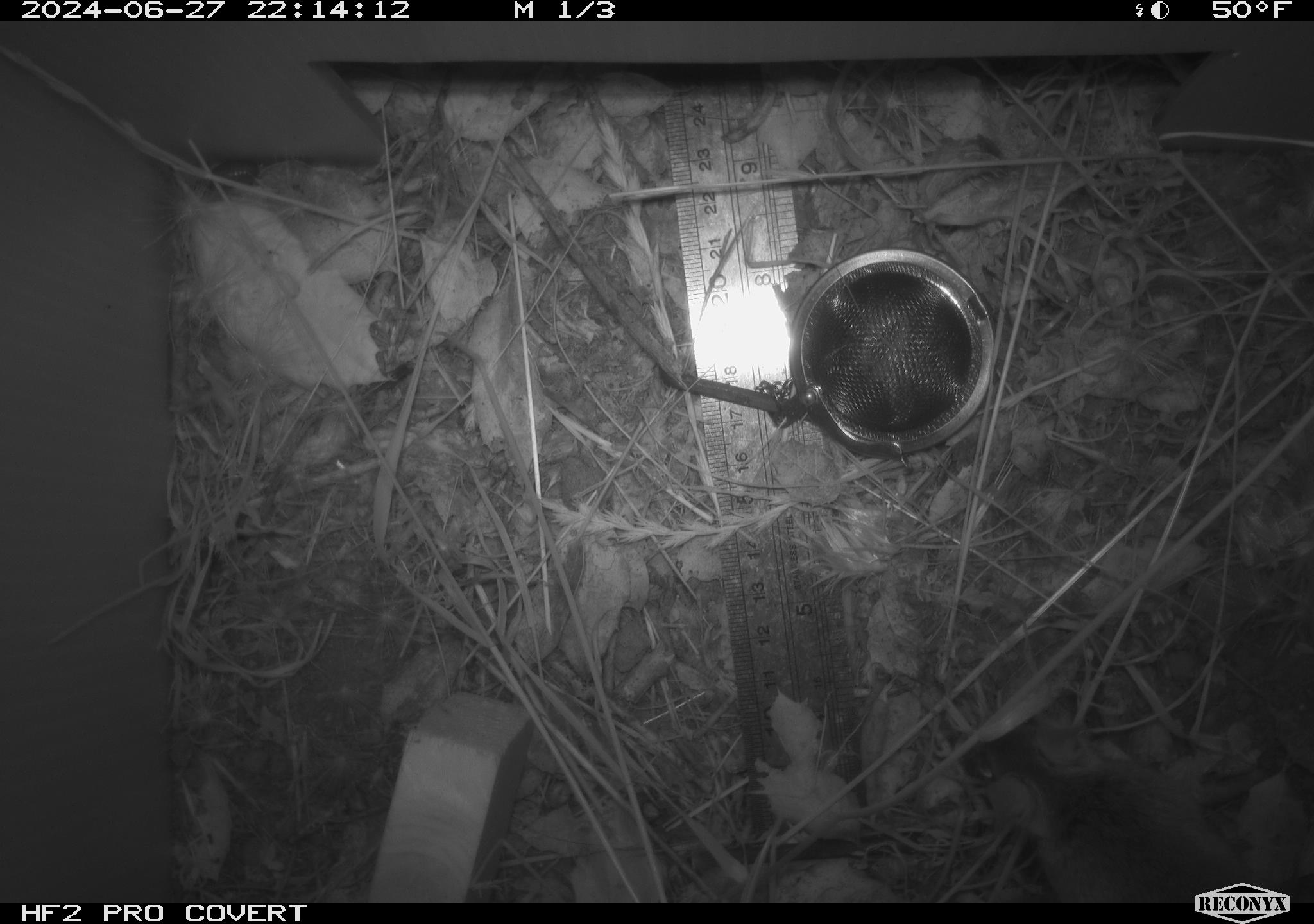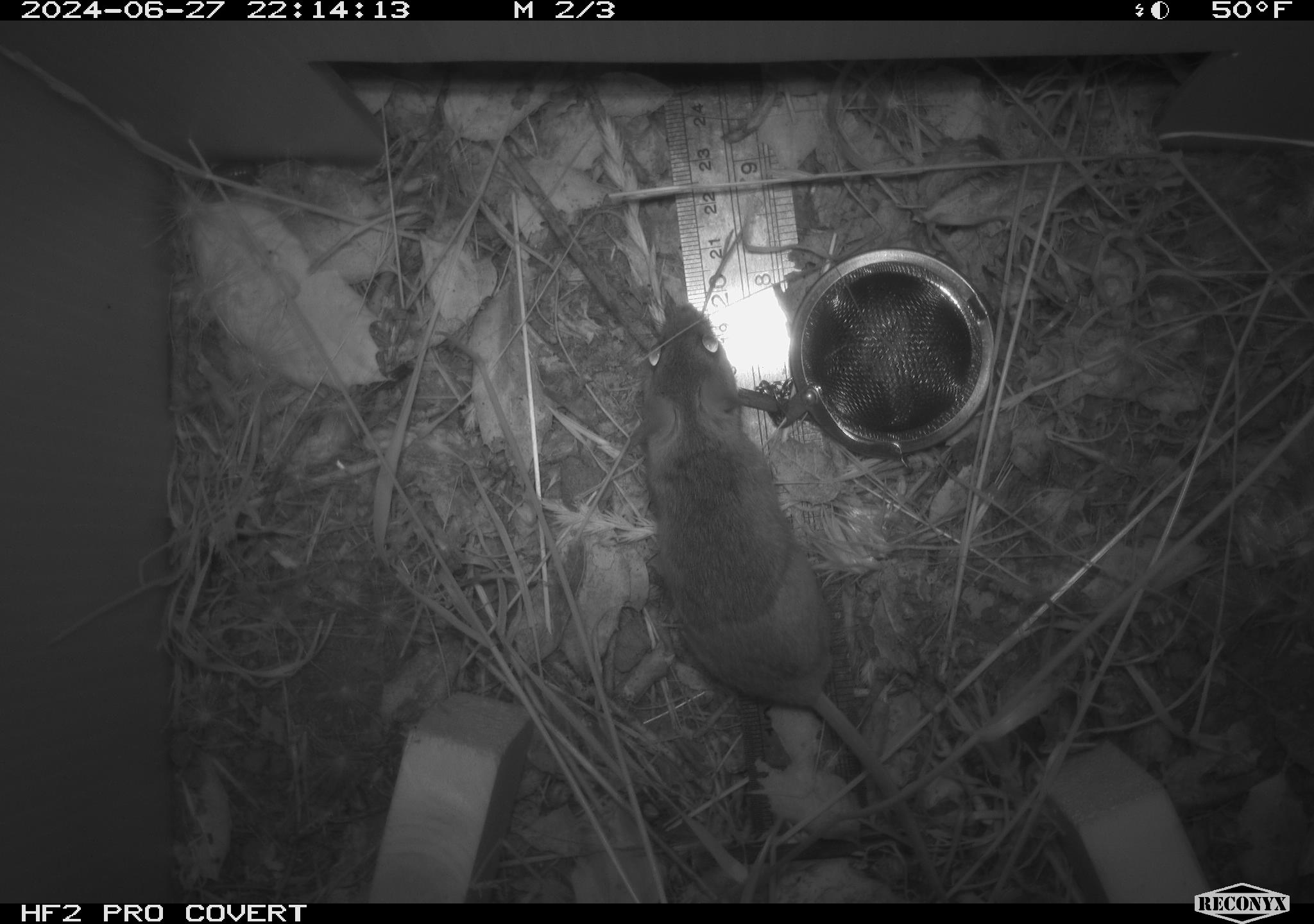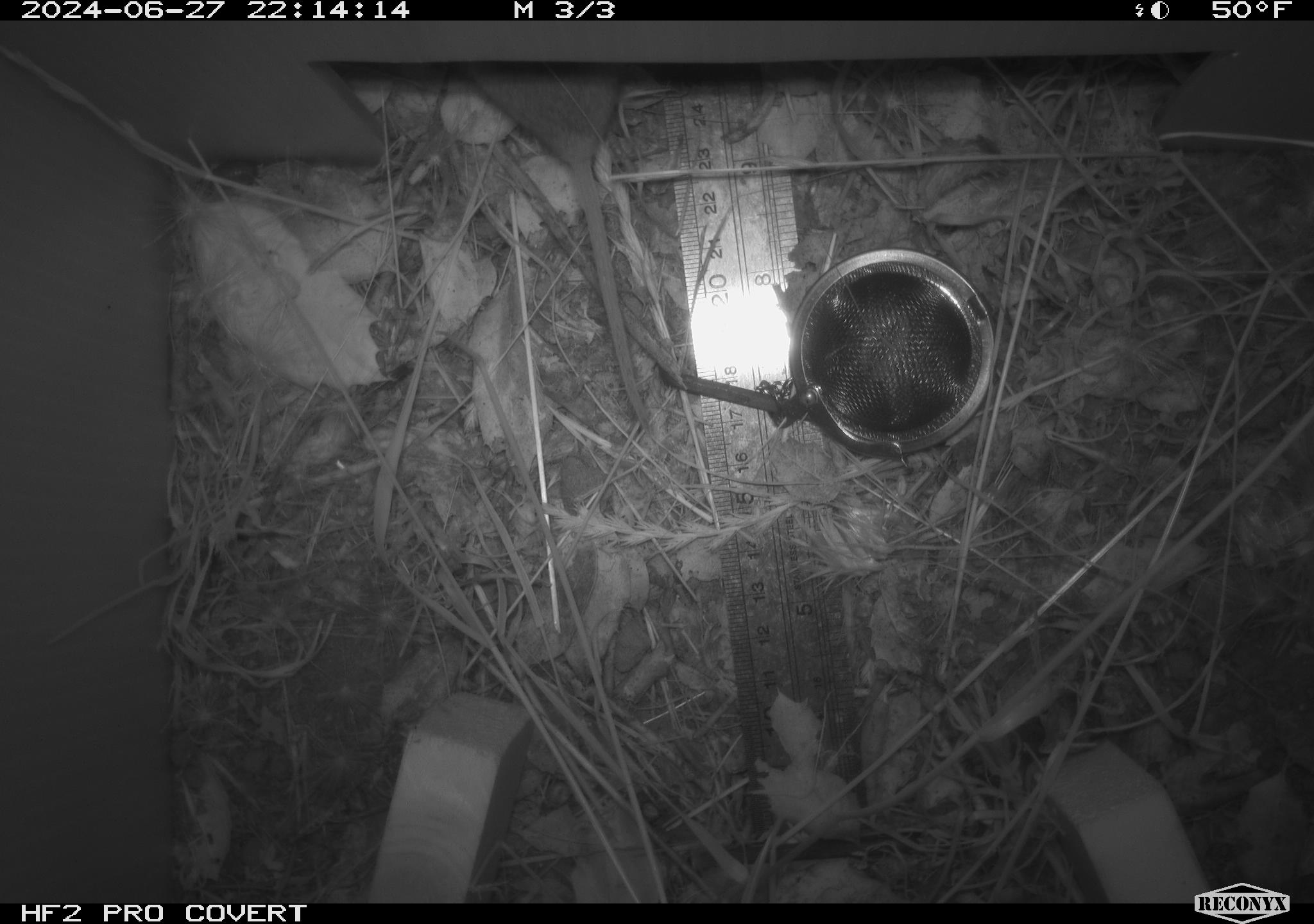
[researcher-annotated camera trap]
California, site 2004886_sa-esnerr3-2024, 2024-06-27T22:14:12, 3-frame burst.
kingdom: Animalia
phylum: Chordata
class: Mammalia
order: Rodentia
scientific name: Rodentia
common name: rodent